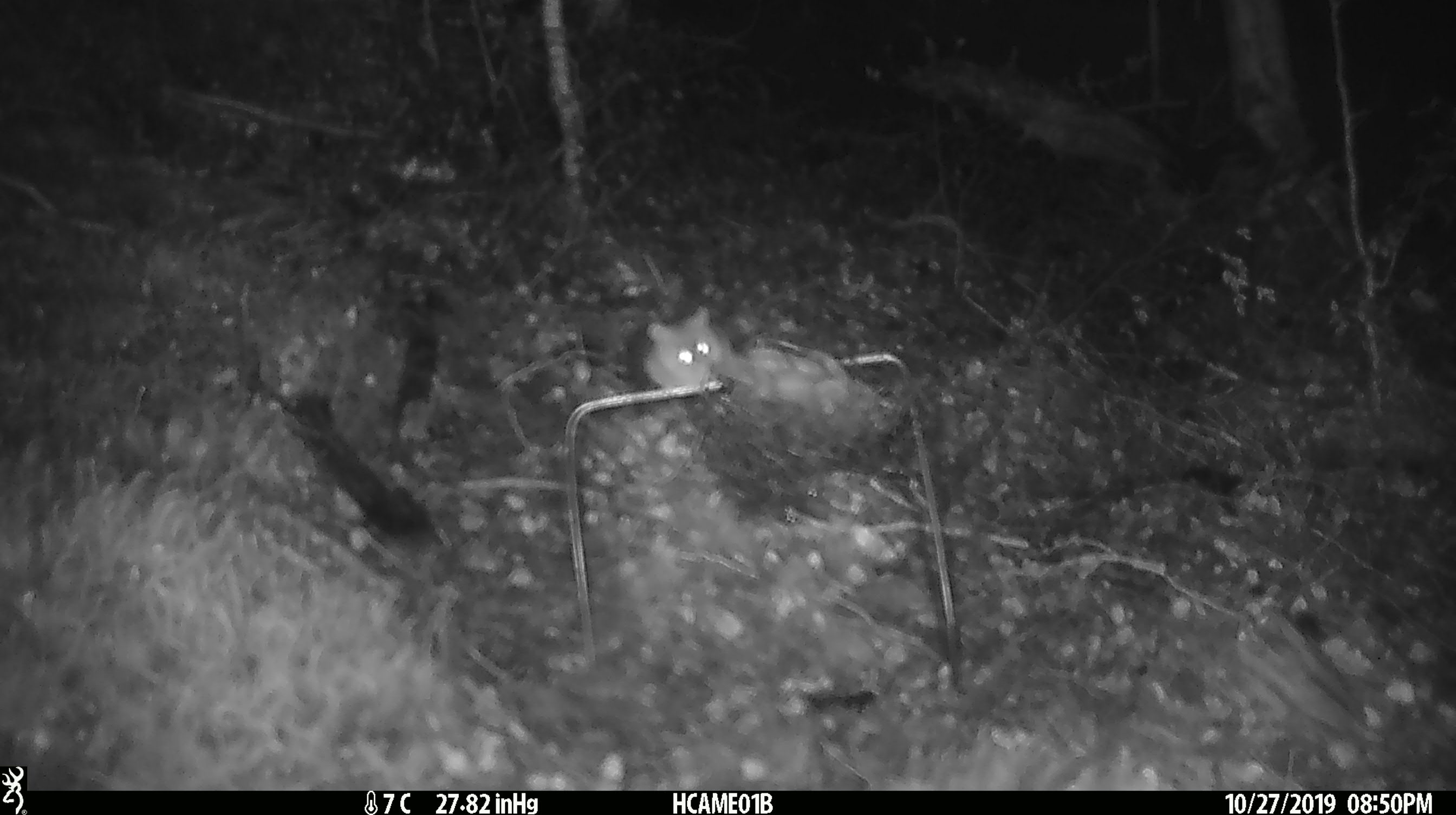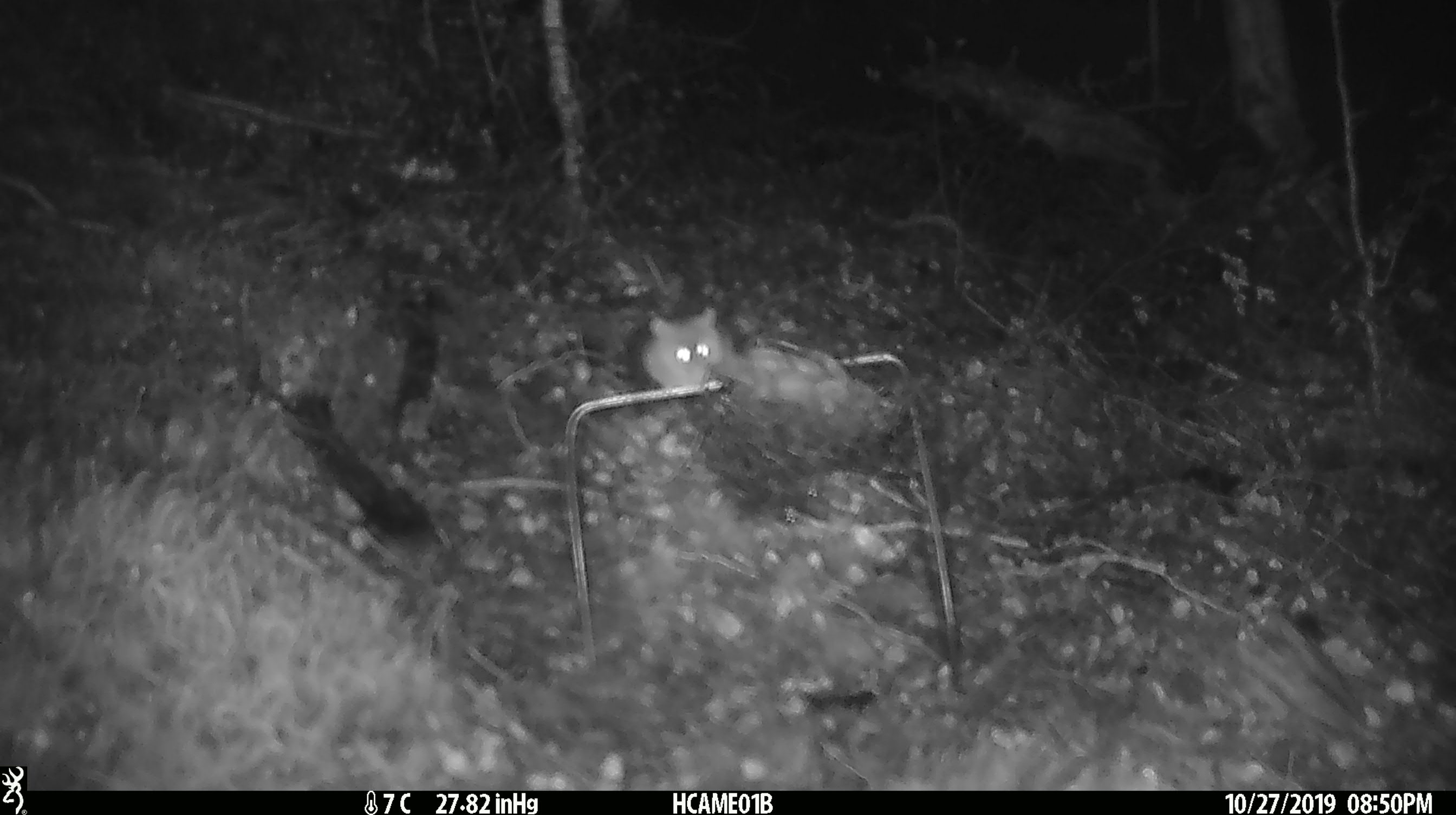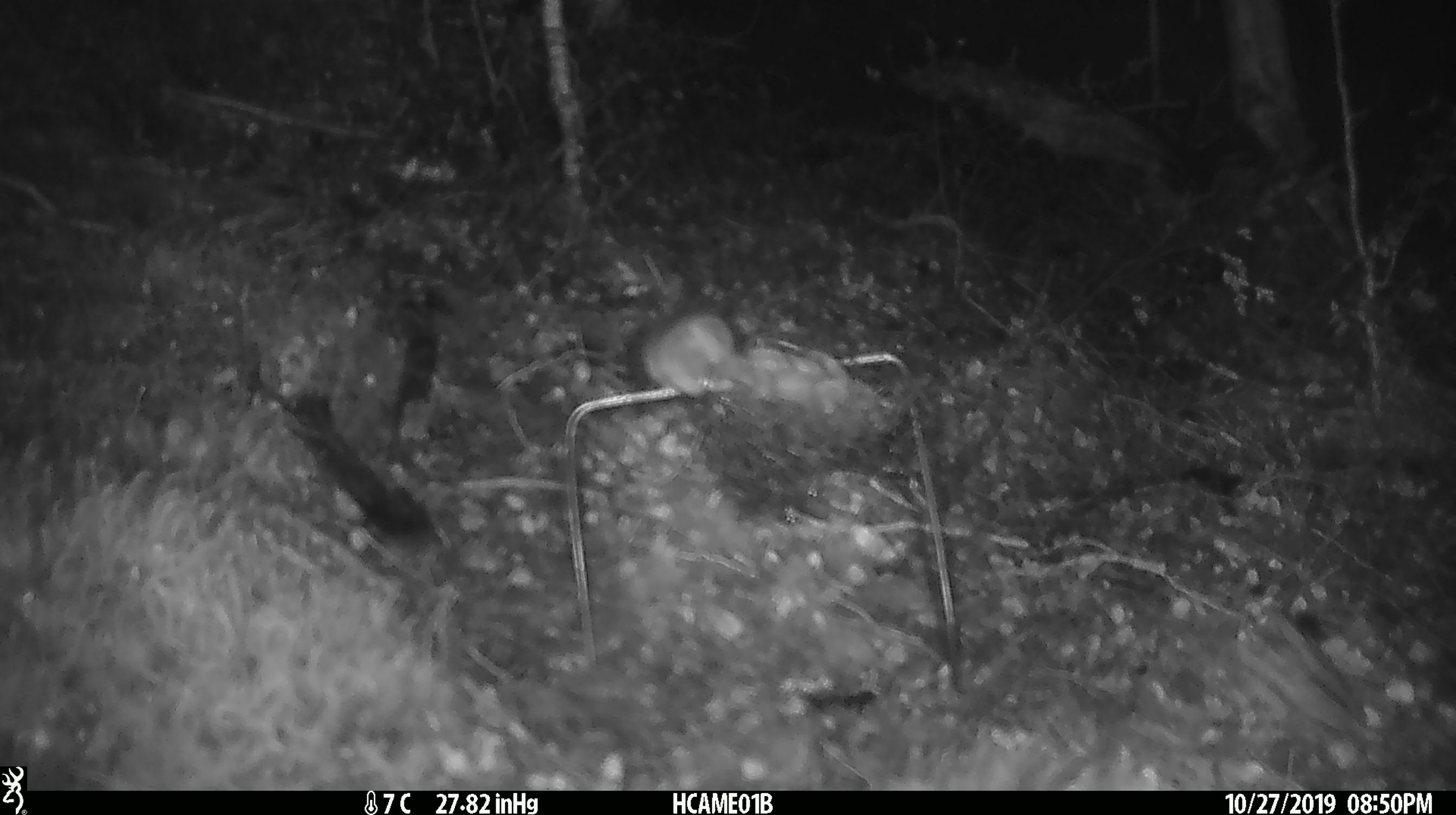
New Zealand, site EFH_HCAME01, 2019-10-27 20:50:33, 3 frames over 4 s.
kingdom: Animalia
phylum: Chordata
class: Mammalia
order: Rodentia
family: Muridae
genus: Mus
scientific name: Mus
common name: mouse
Mouse (Mus).